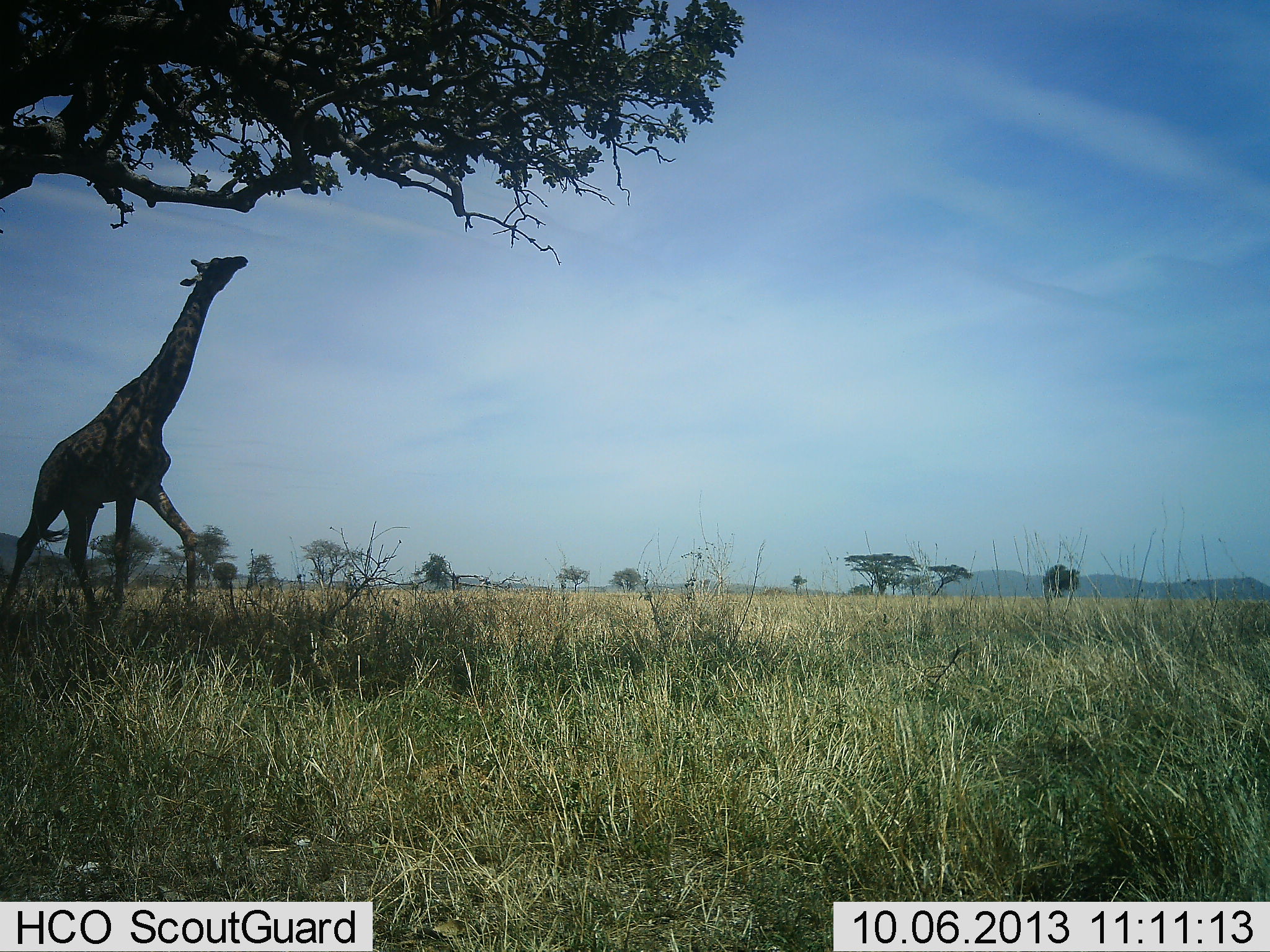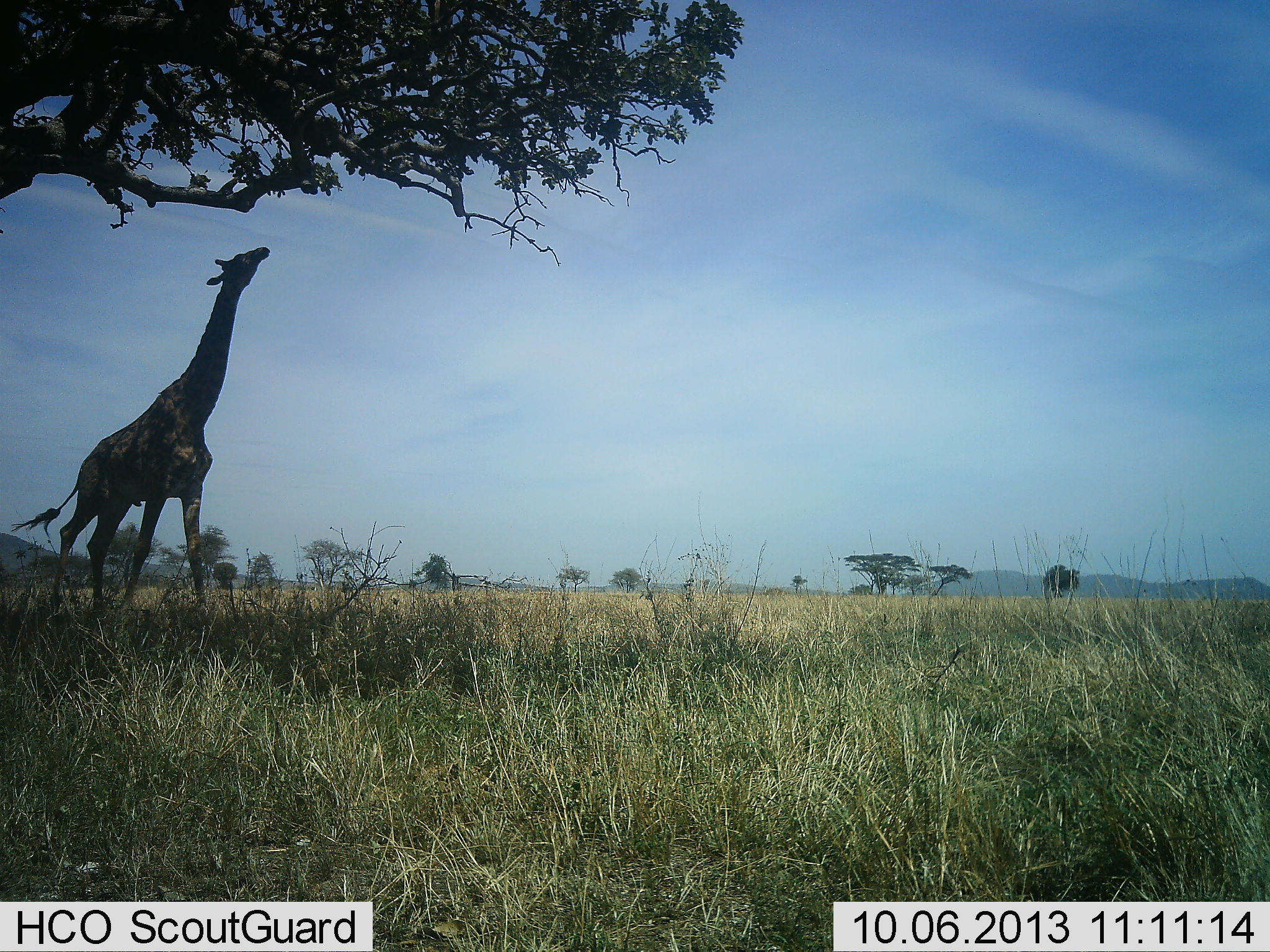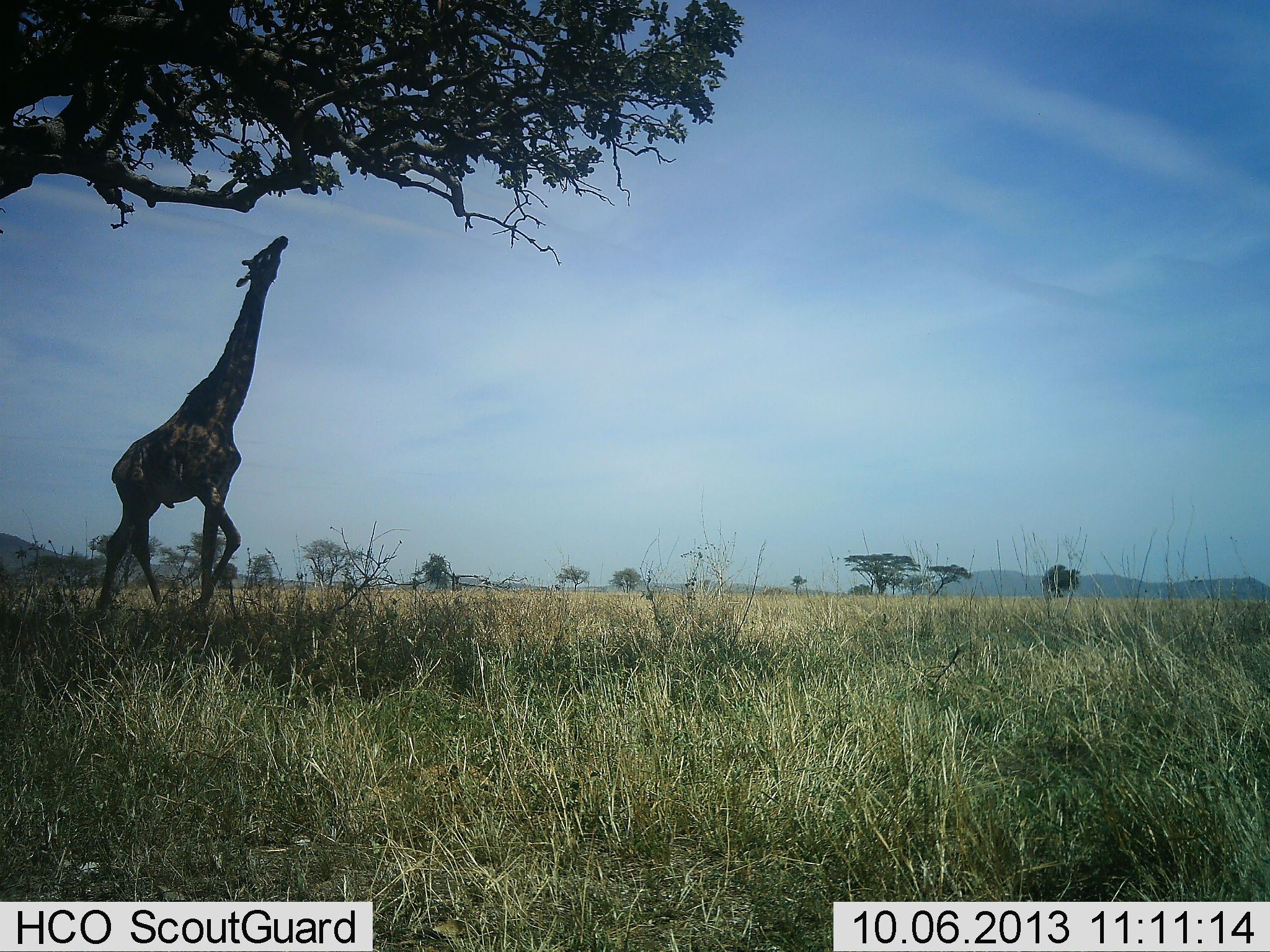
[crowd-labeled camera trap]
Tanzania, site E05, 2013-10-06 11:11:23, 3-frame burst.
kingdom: Animalia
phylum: Chordata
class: Mammalia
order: Artiodactyla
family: Giraffidae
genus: Giraffa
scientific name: Giraffa camelopardalis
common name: giraffe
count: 1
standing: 21%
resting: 0%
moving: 39%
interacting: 0%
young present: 0%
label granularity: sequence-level